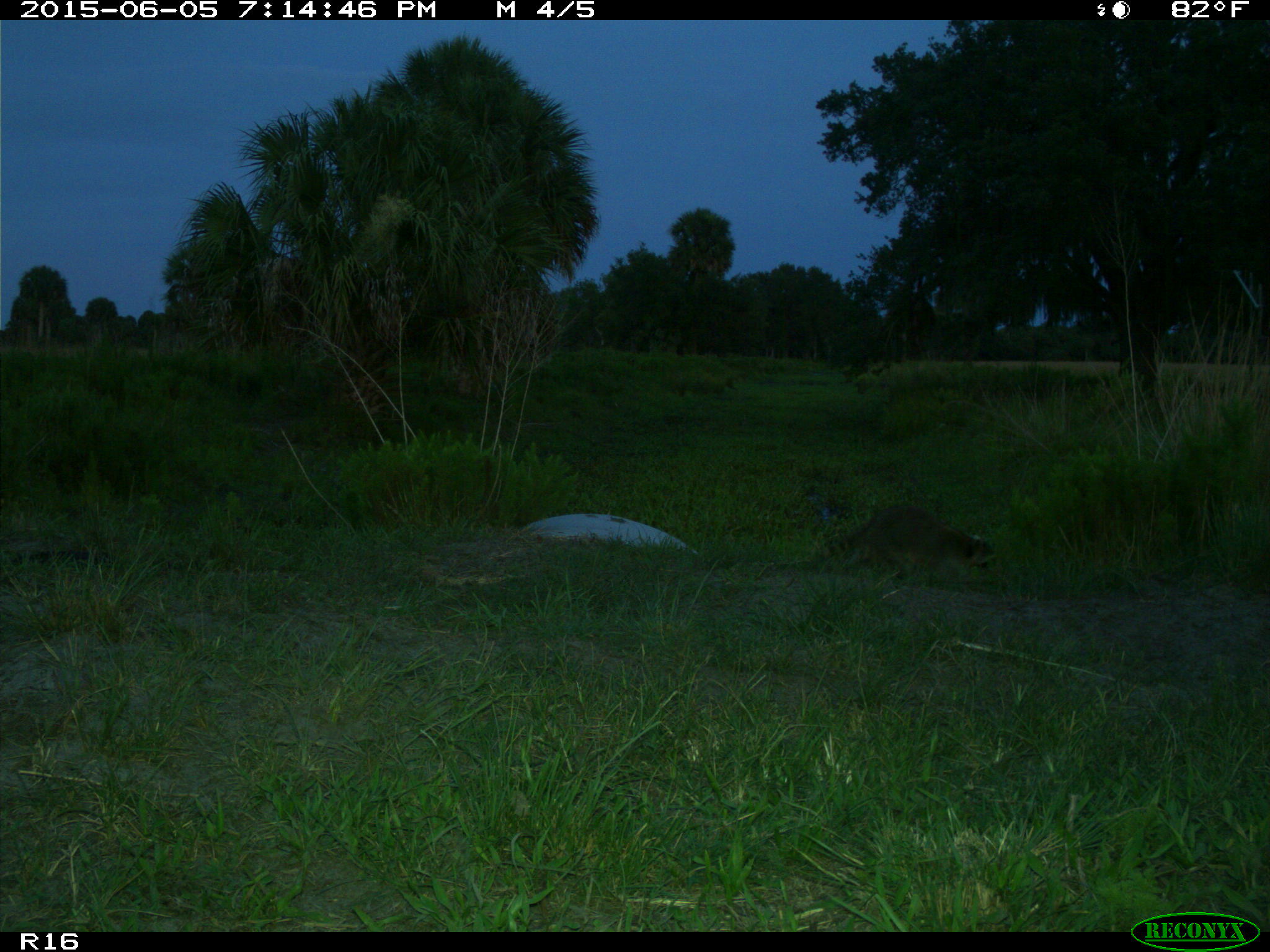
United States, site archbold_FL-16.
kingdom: Animalia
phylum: Chordata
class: Mammalia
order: Carnivora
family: Procyonidae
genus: Procyon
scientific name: Procyon lotor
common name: common raccoon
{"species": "Procyon lotor (common raccoon)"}